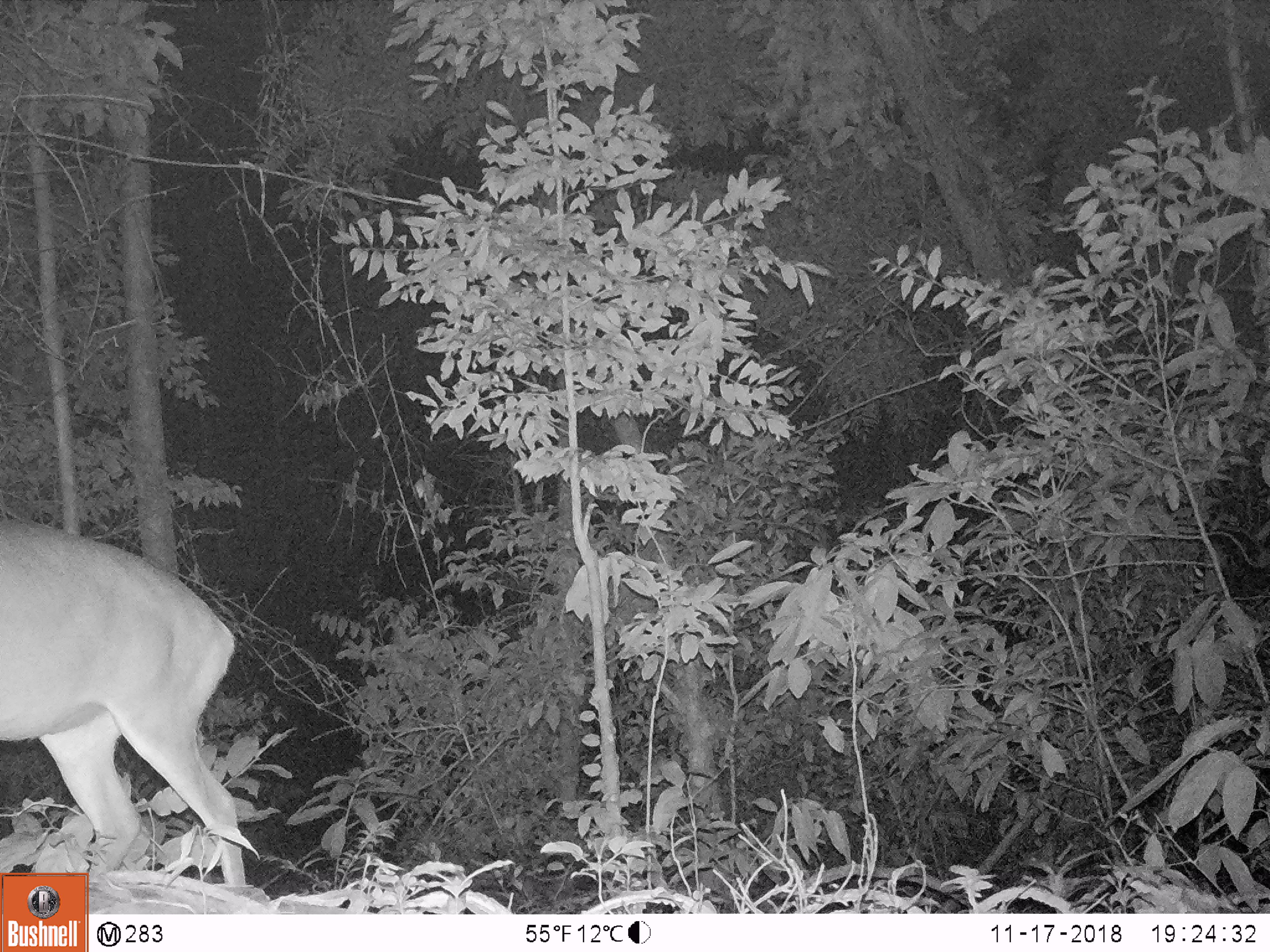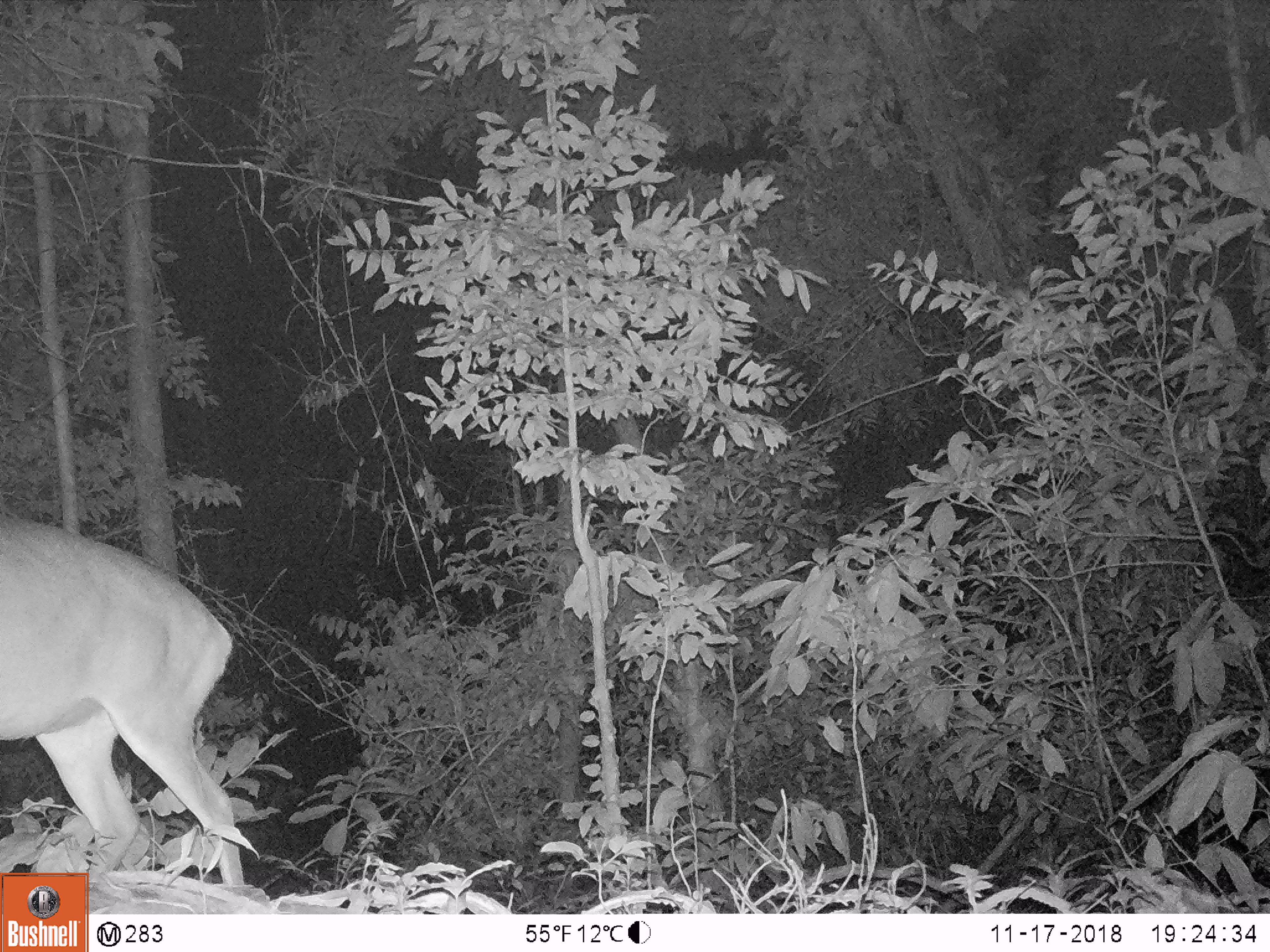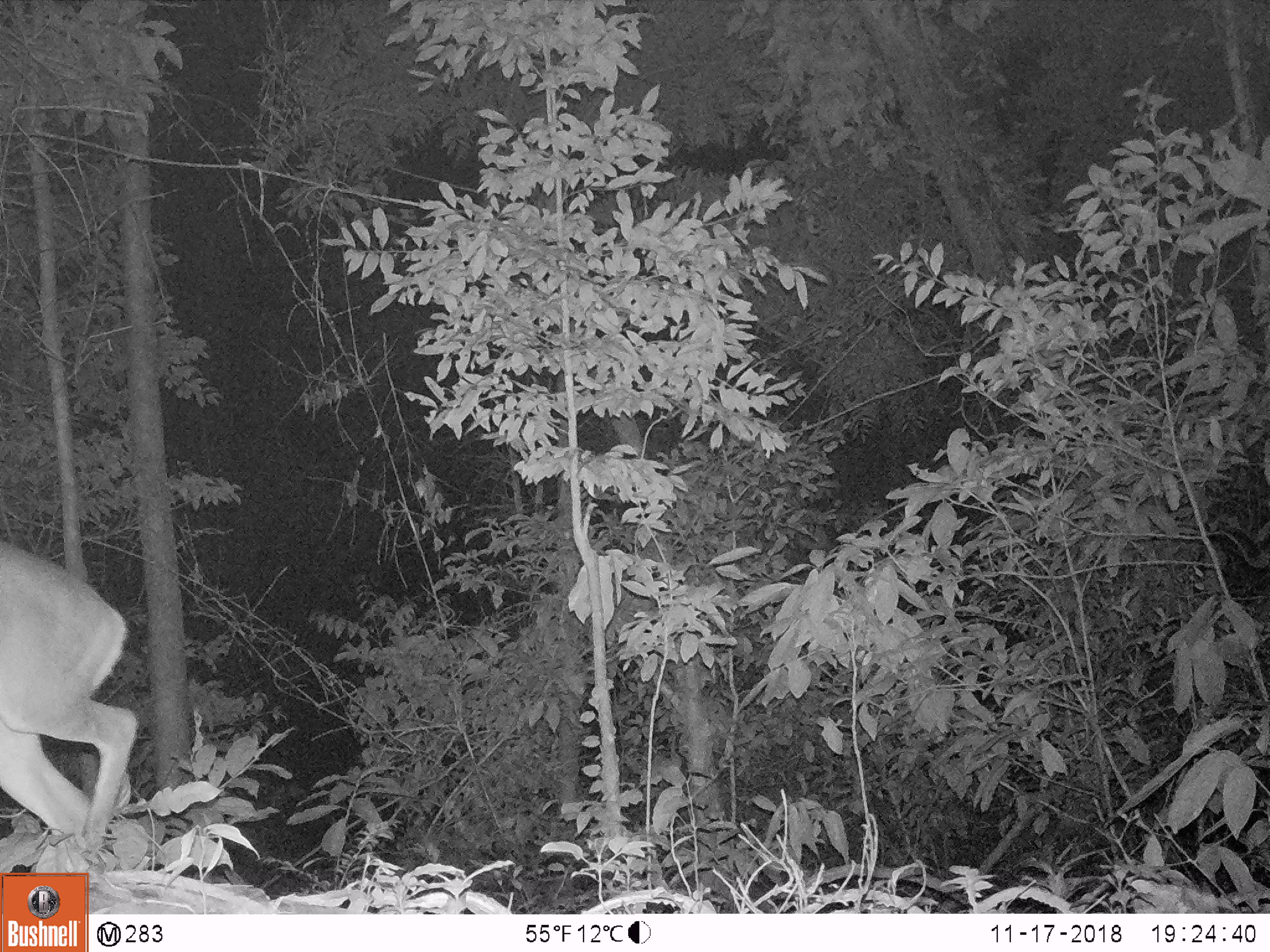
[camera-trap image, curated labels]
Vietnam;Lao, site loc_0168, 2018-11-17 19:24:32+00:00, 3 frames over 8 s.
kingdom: Animalia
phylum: Chordata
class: Mammalia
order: Artiodactyla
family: Cervidae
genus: Muntiacus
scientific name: Muntiacus vuquangensis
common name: large-antlered muntjac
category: large antlered muntjac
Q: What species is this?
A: Large antlered muntjac (large-antlered muntjac) (Muntiacus vuquangensis).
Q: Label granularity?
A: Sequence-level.